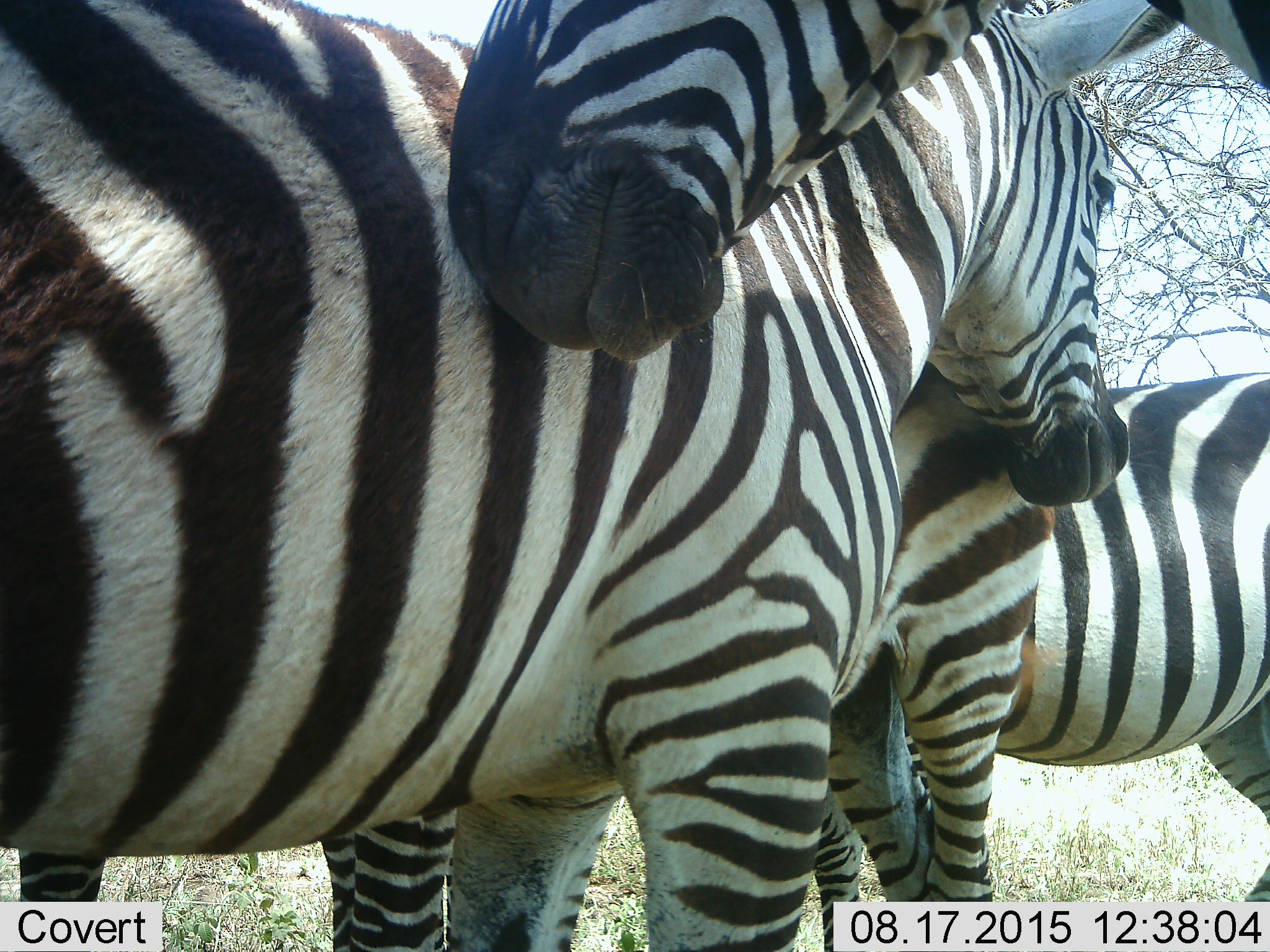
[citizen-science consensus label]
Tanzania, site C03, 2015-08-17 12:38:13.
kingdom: Animalia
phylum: Chordata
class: Mammalia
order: Perissodactyla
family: Equidae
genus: Equus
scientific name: Equus quagga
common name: plains zebra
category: zebra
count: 4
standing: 79%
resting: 0%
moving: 0%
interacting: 42%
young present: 16%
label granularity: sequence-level